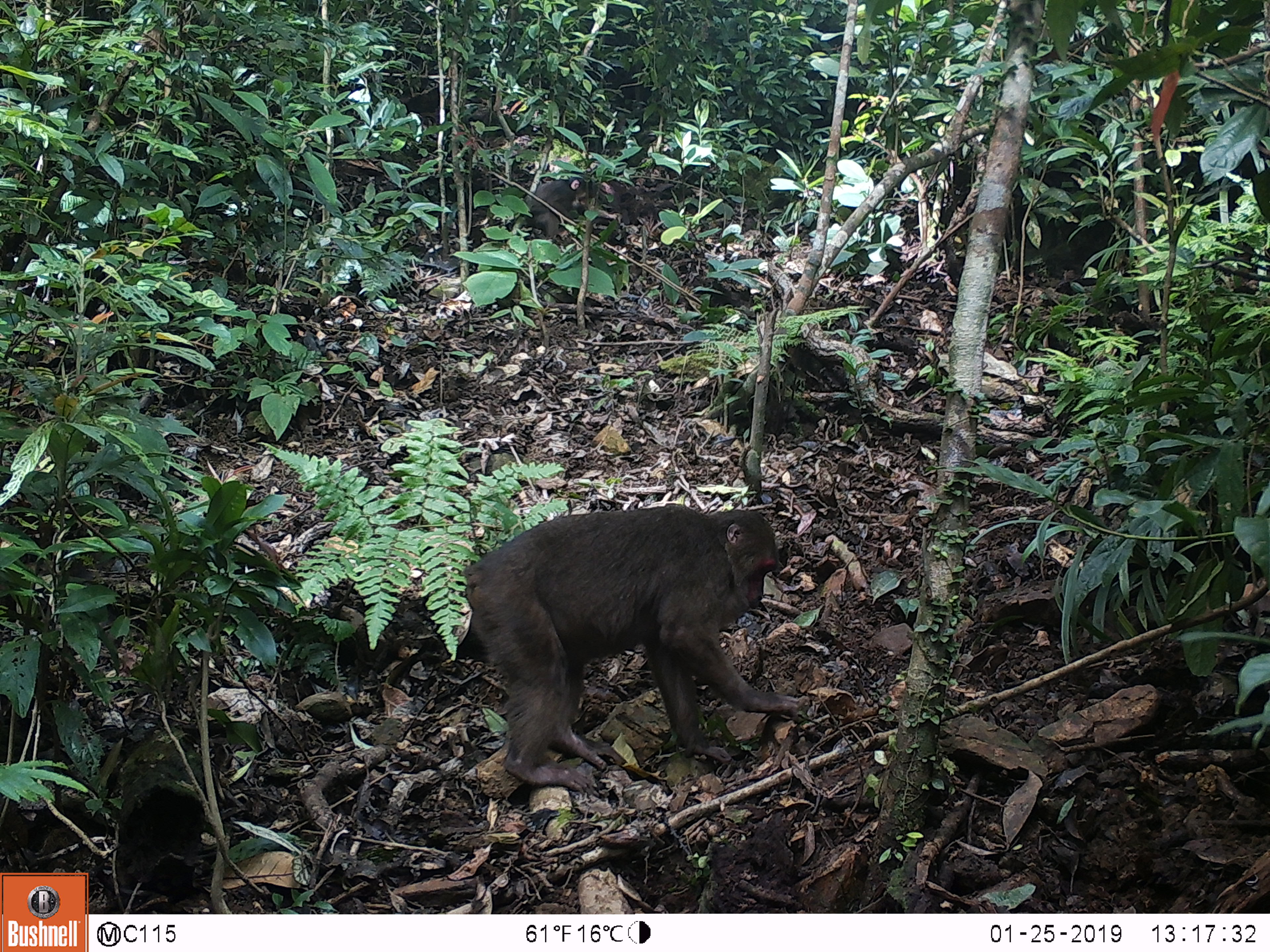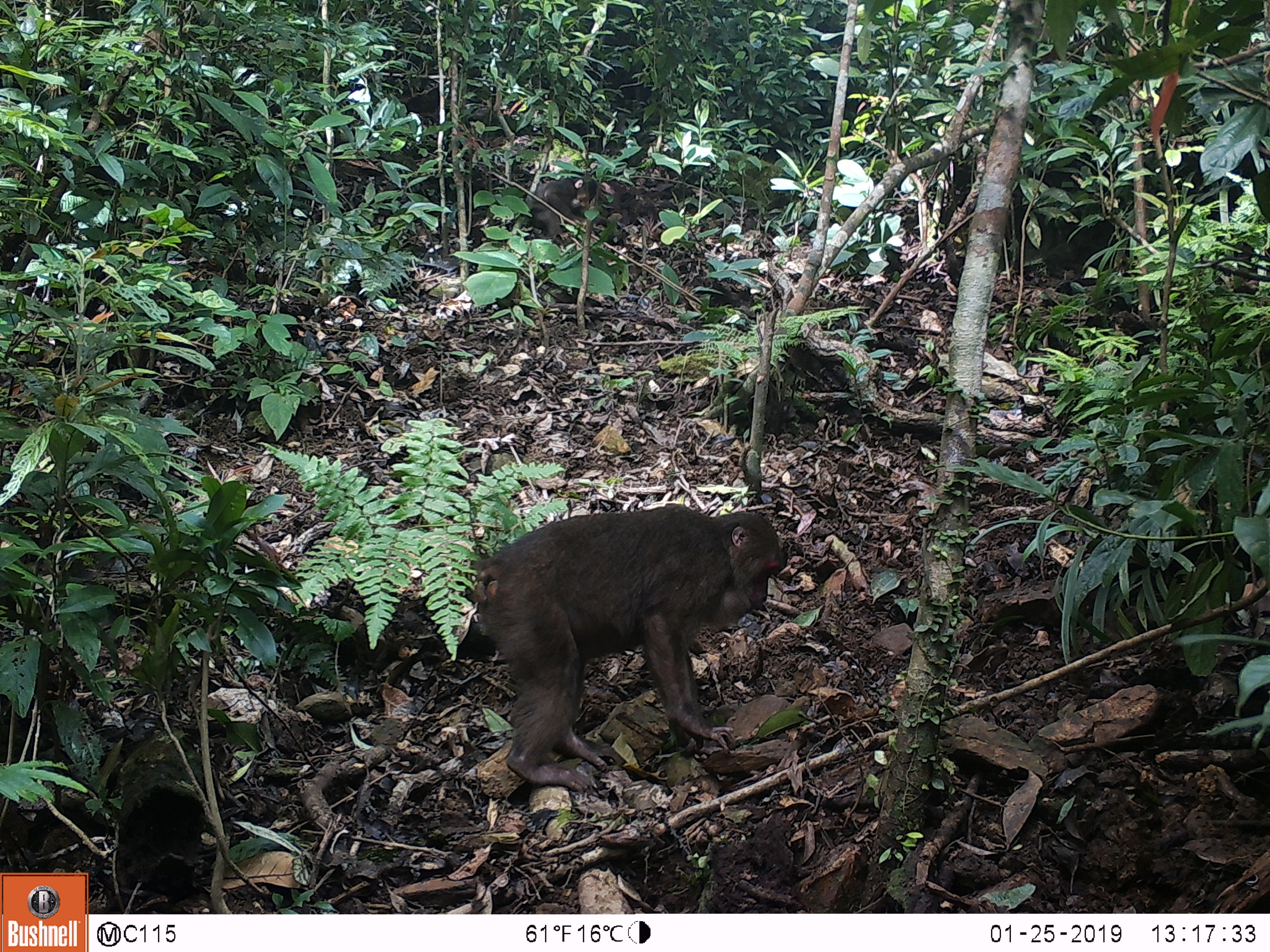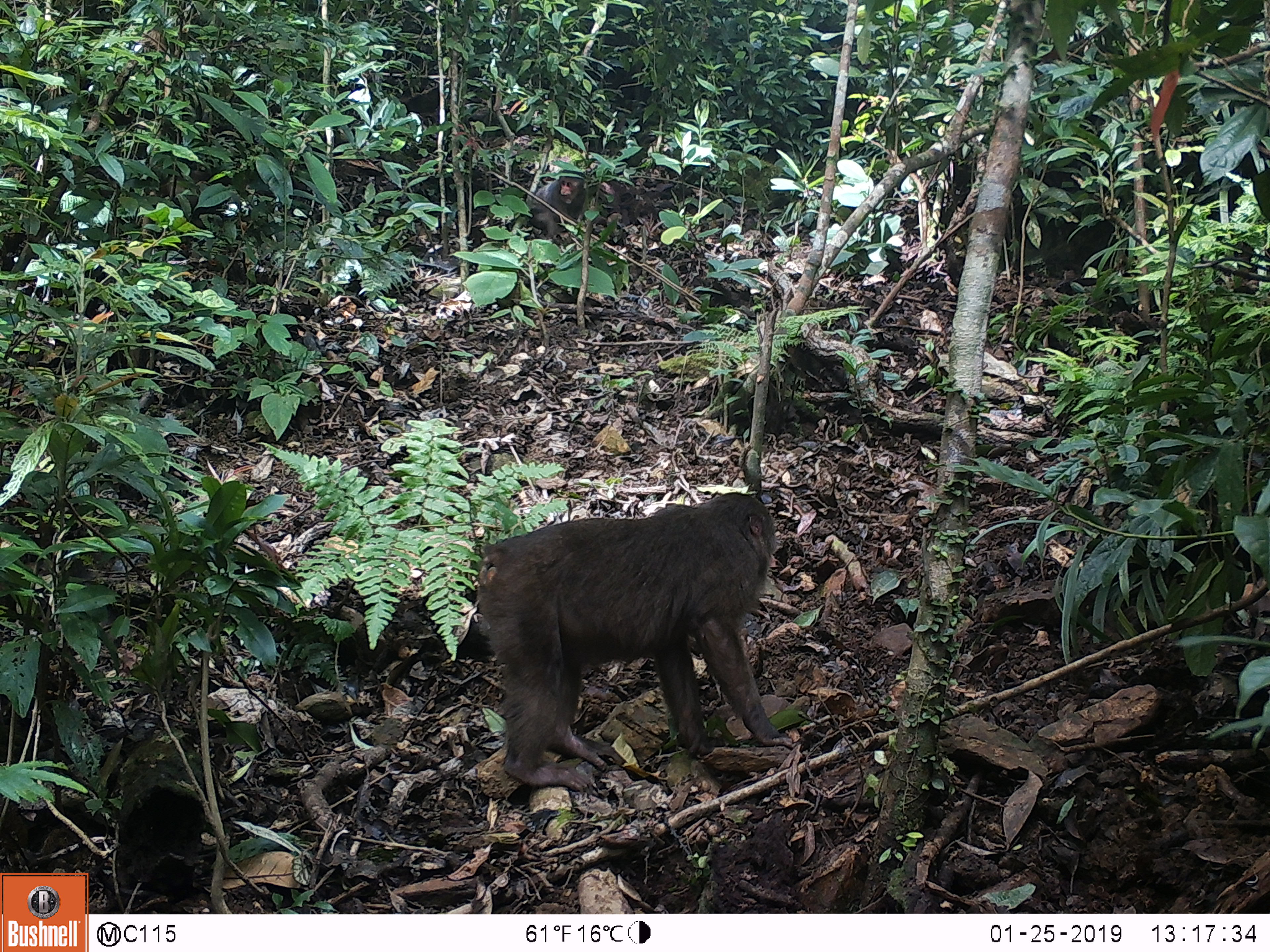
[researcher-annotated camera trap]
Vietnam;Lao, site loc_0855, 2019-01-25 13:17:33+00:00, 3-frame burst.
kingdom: Animalia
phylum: Chordata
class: Mammalia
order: Primates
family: Cercopithecidae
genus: Macaca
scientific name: Macaca arctoides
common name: stump-tailed macaque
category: stump tailed macaque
Stump tailed macaque (stump-tailed macaque) (Macaca arctoides). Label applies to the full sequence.